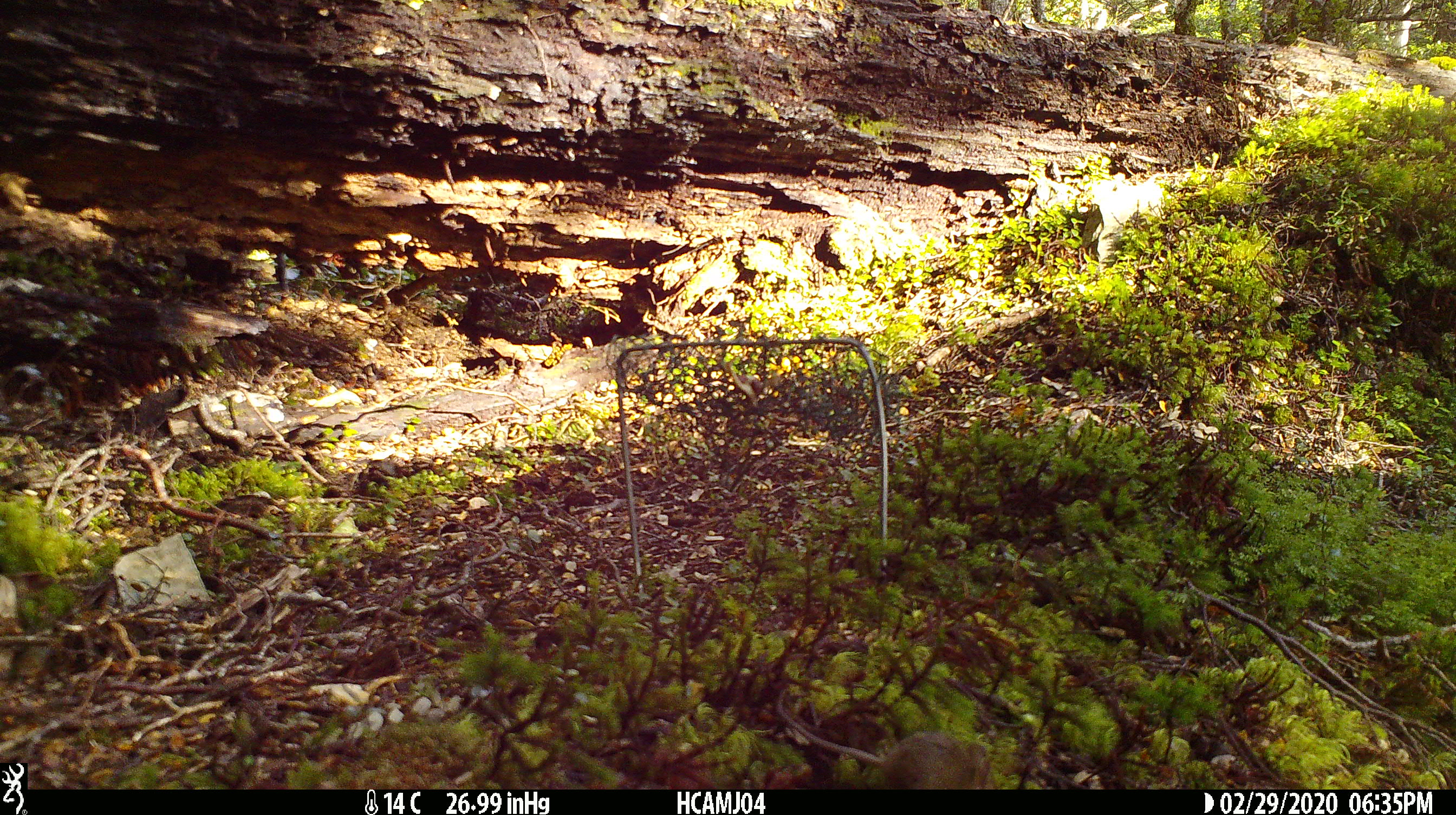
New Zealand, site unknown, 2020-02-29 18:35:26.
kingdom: Animalia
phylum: Chordata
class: Mammalia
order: Rodentia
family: Muridae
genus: Mus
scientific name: Mus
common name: mouse